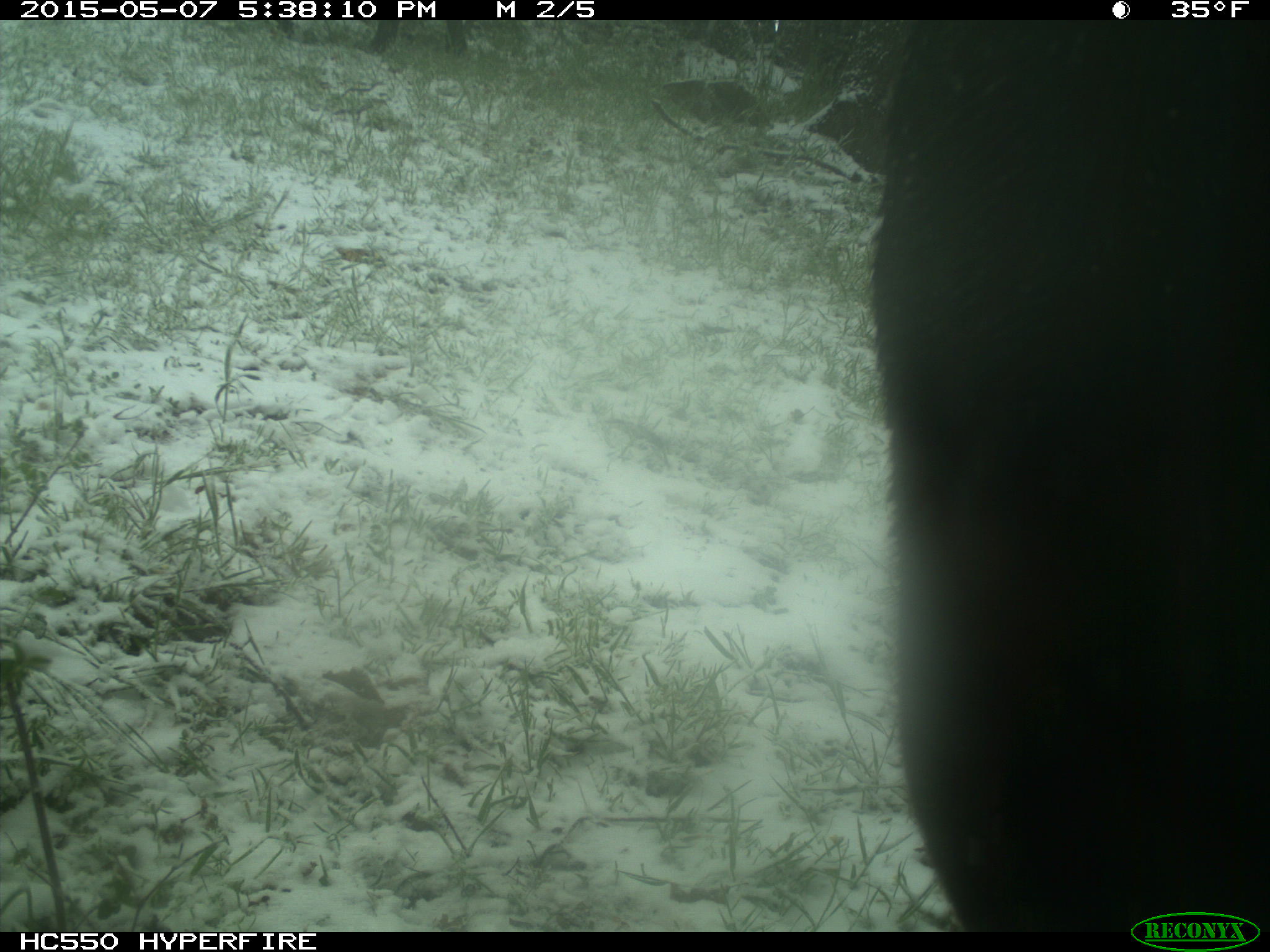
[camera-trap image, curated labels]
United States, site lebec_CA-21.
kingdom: Animalia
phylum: Chordata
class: Mammalia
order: Artiodactyla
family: Bovidae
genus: Bos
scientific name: Bos taurus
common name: domestic cow